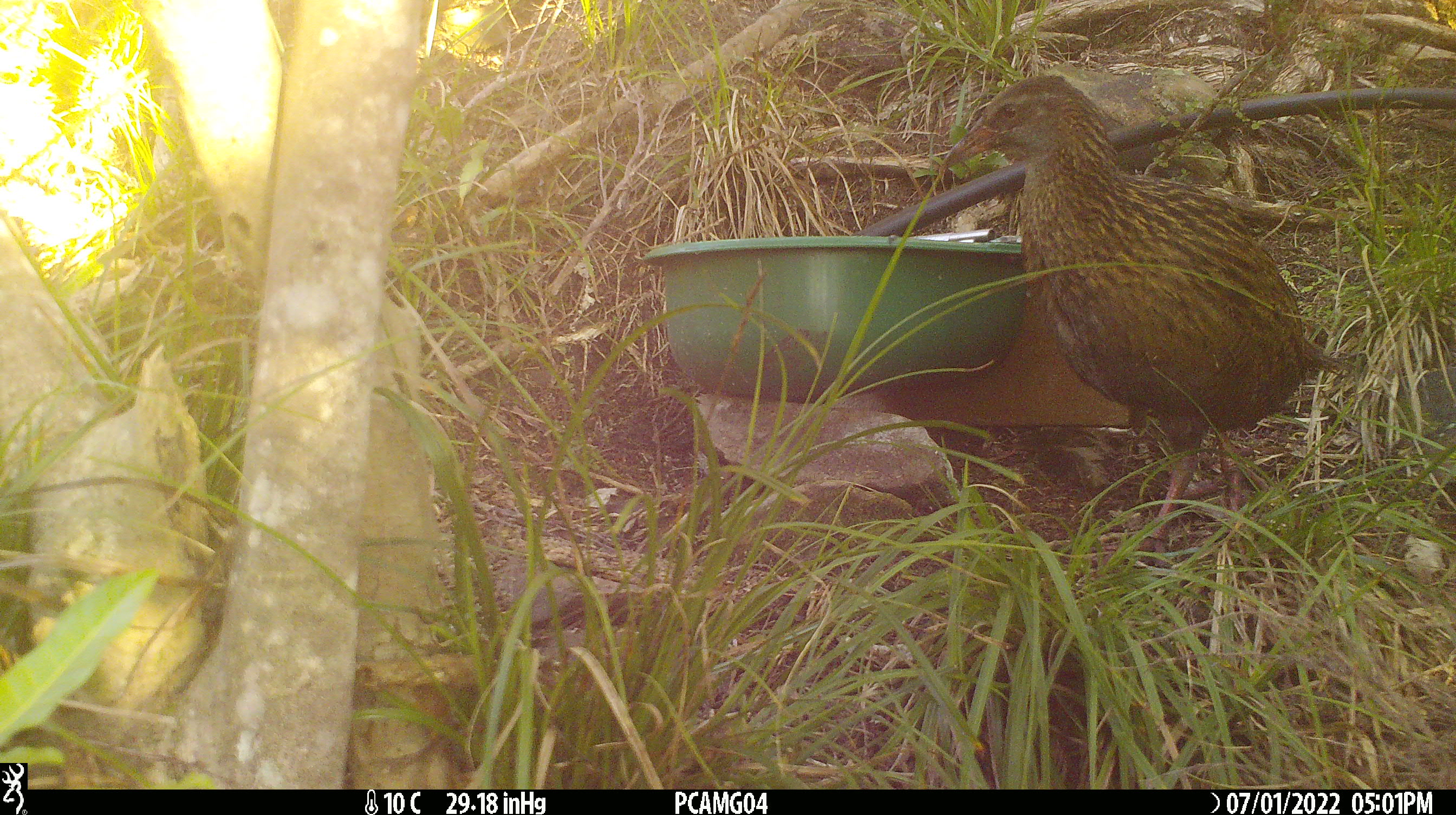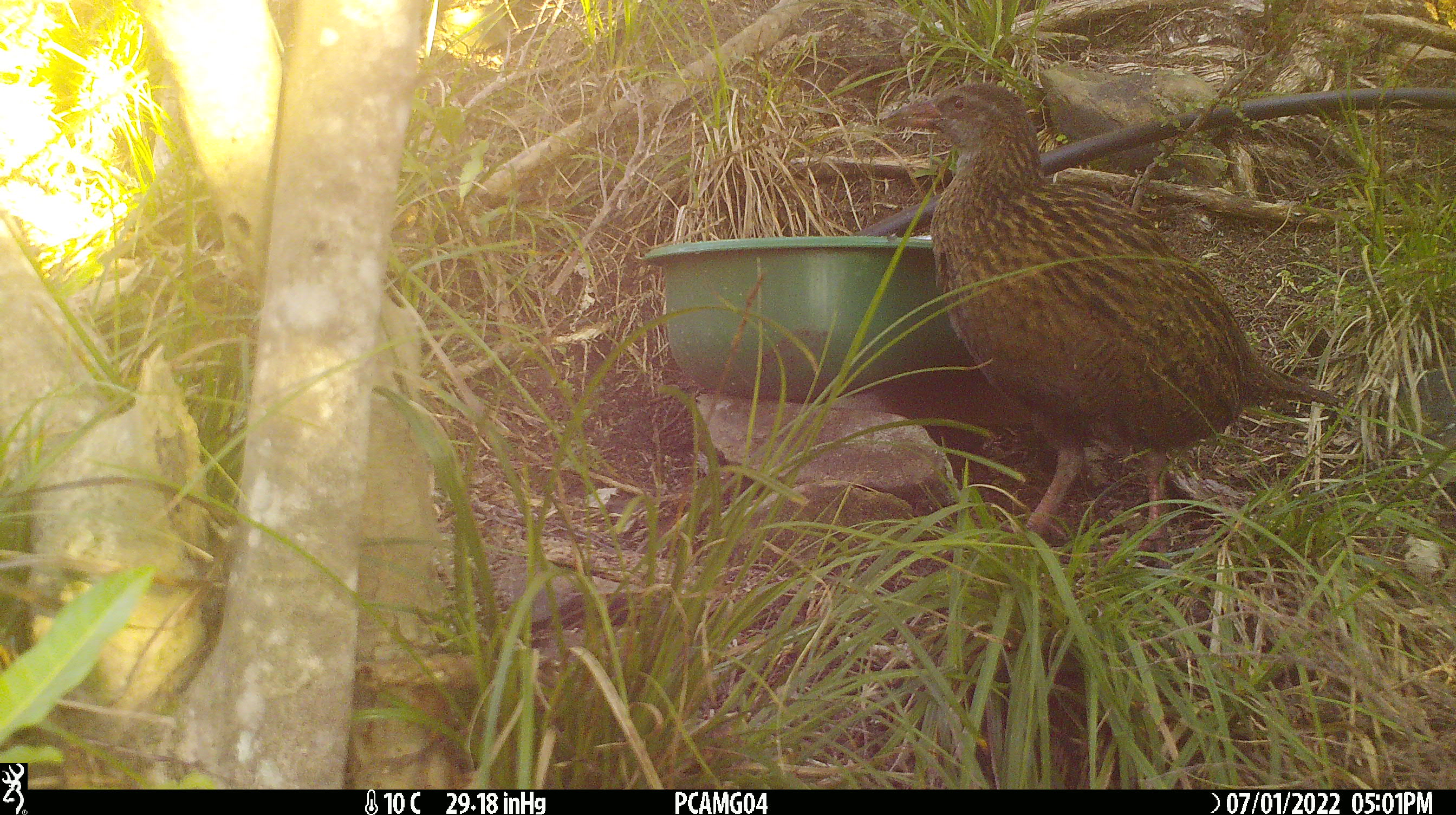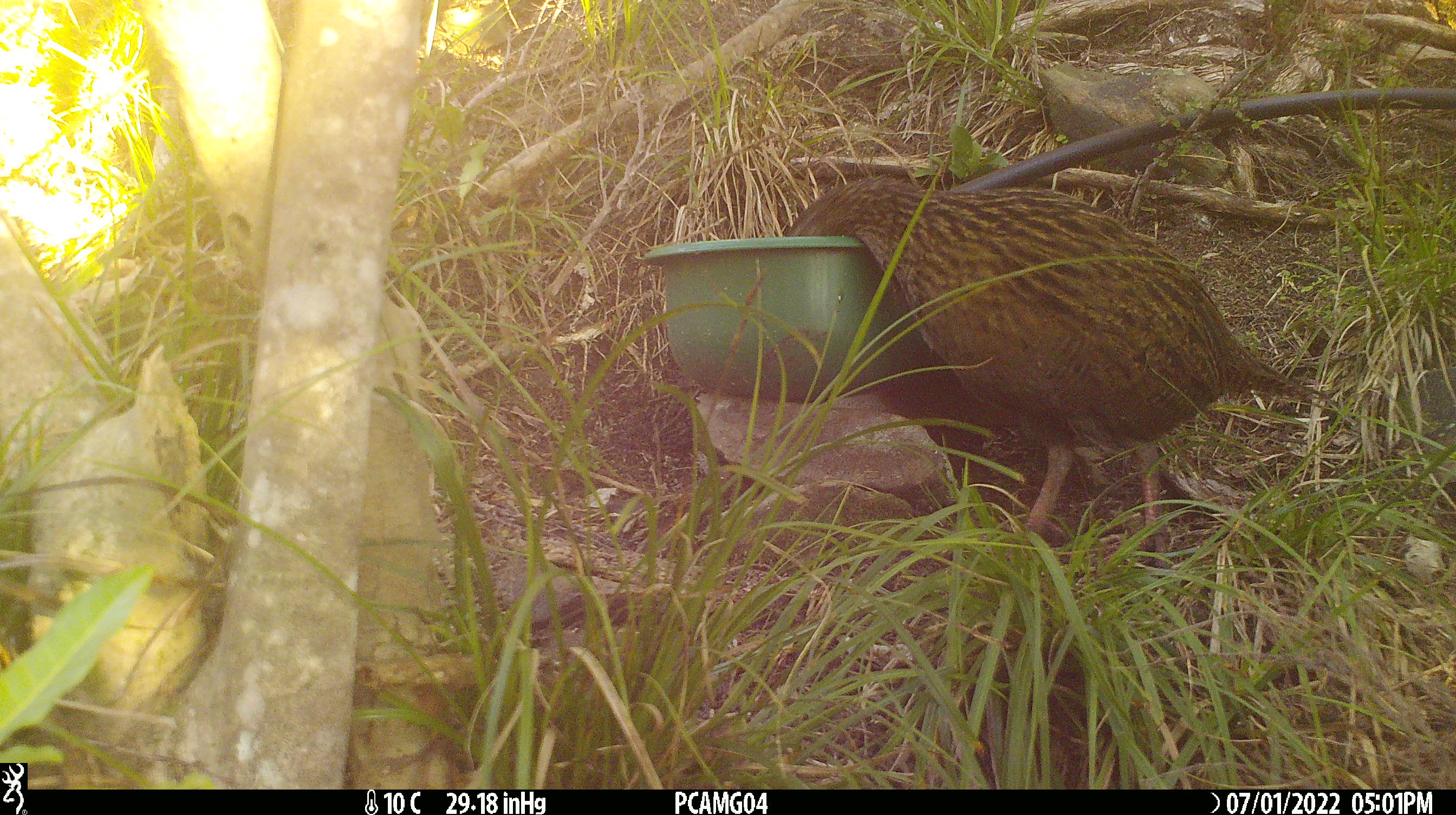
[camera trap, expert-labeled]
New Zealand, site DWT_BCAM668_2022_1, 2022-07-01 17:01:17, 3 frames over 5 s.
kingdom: Animalia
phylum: Chordata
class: Aves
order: Gruiformes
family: Rallidae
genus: Gallirallus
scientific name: Gallirallus australis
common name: weka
Weka (Gallirallus australis).